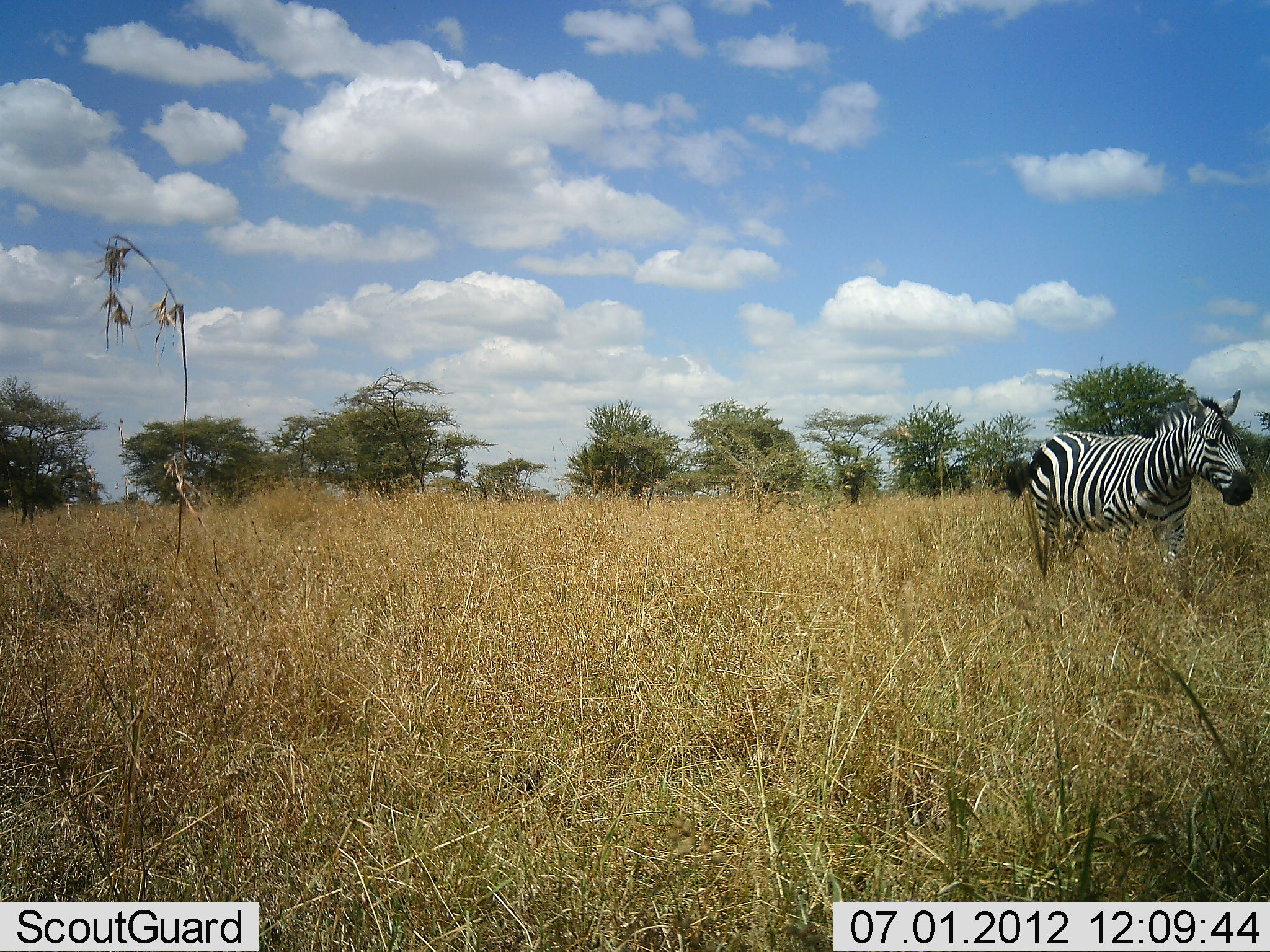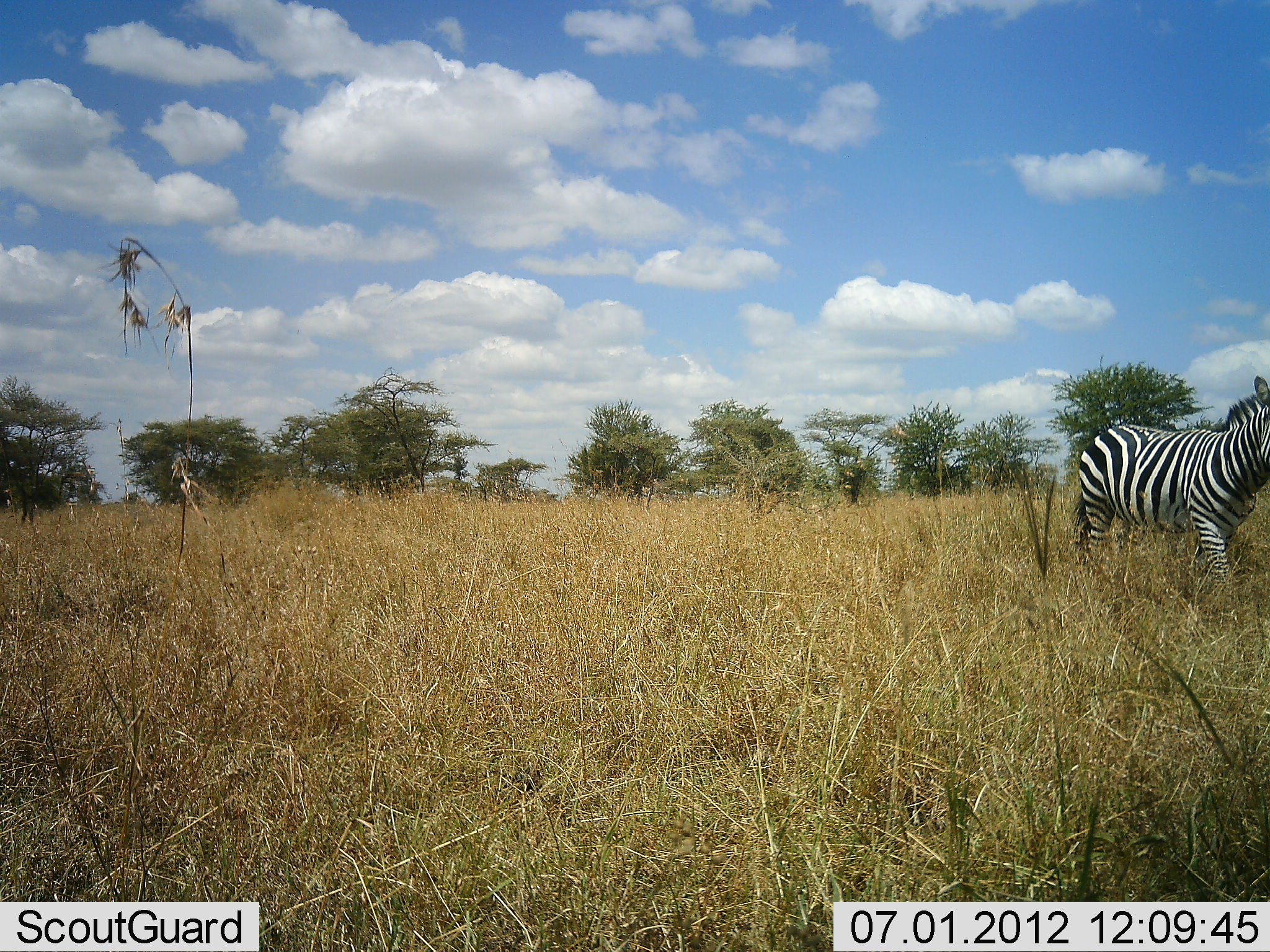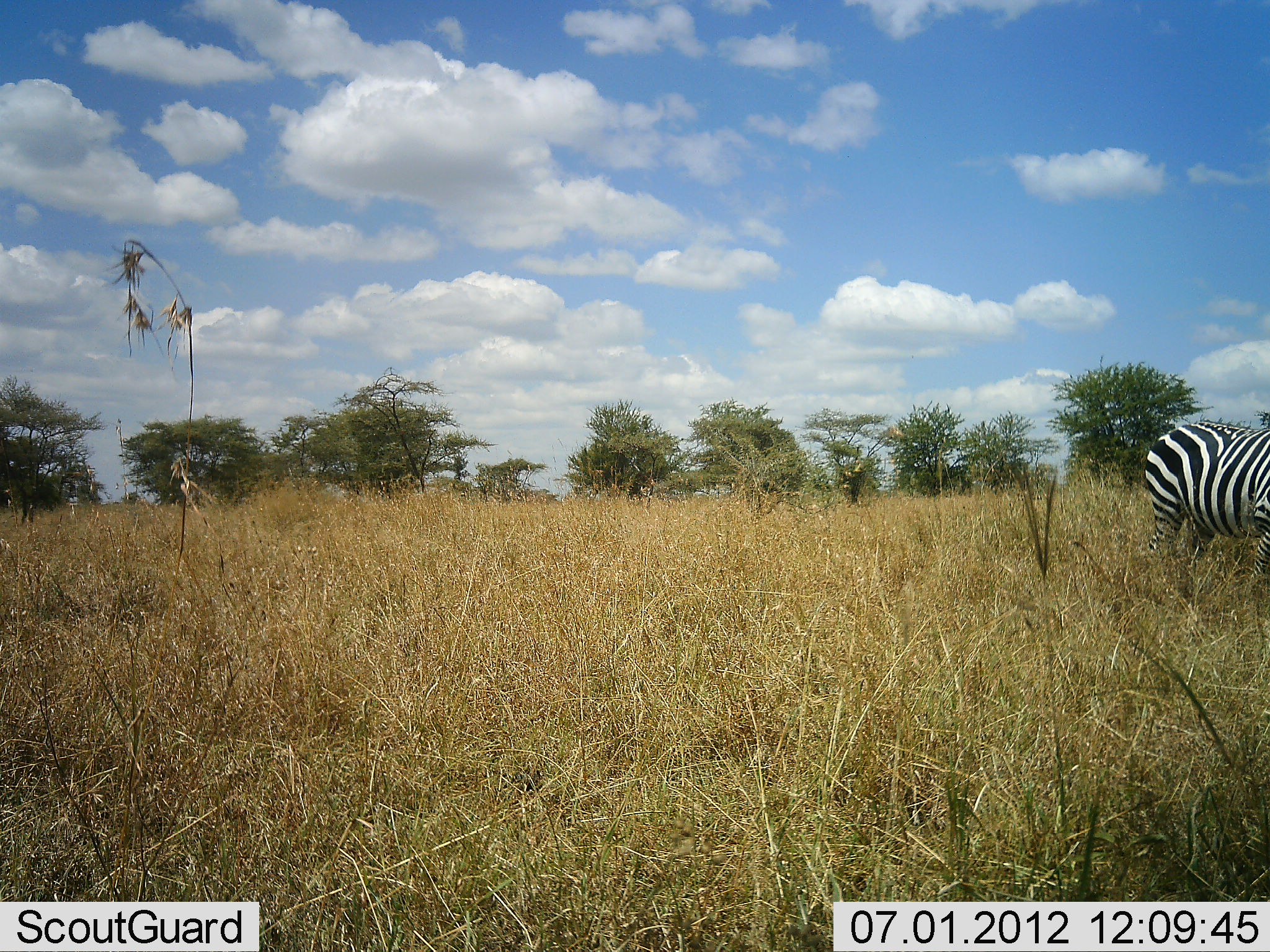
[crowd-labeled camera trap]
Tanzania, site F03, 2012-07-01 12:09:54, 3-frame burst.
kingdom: Animalia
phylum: Chordata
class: Mammalia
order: Perissodactyla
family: Equidae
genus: Equus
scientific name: Equus quagga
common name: plains zebra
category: zebra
Zebra (plains zebra) (Equus quagga), count 1. Behavior (volunteer vote fractions): standing 10%, resting 0%, moving 90%, interacting 0%. Young present (vote fraction): 0%. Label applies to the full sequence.